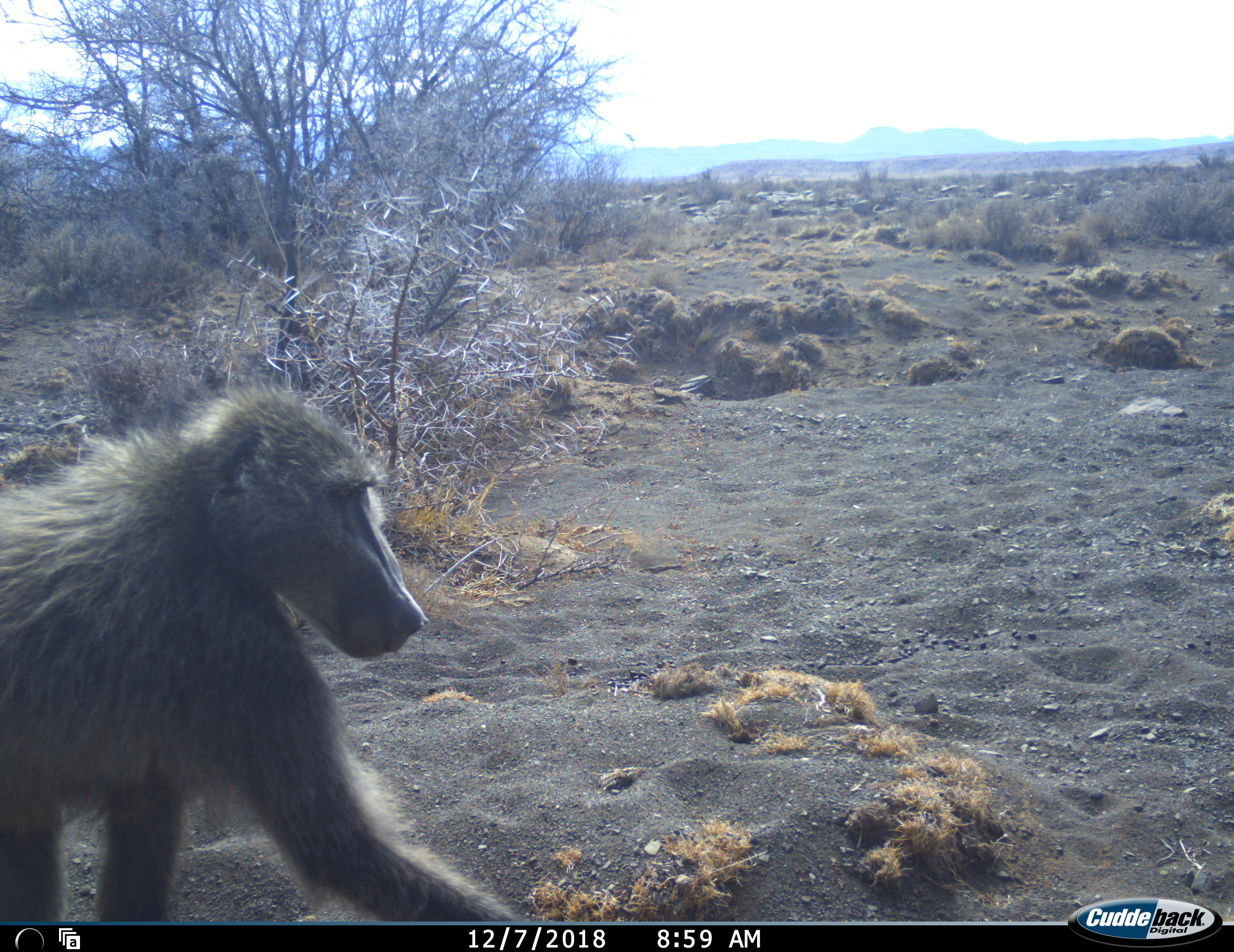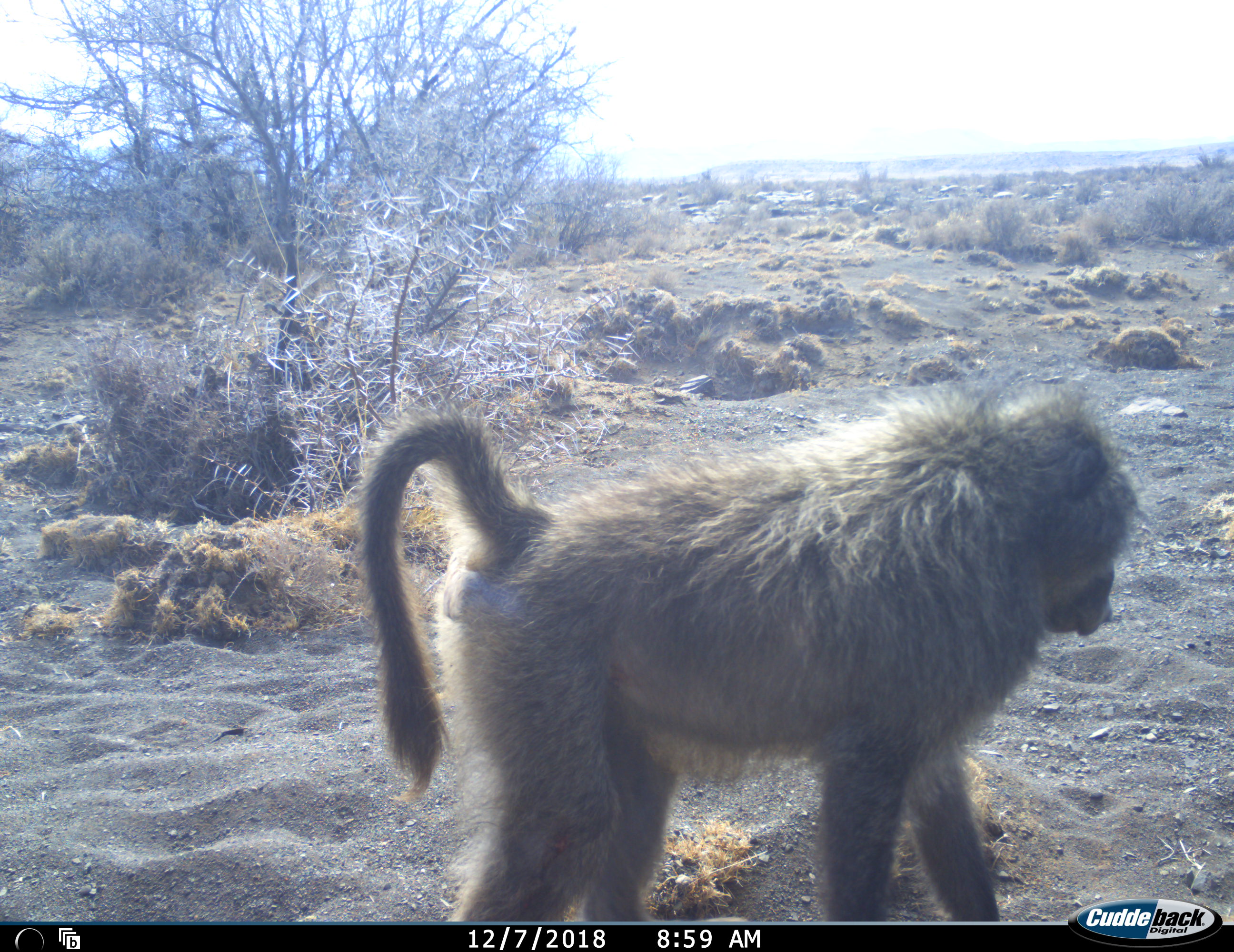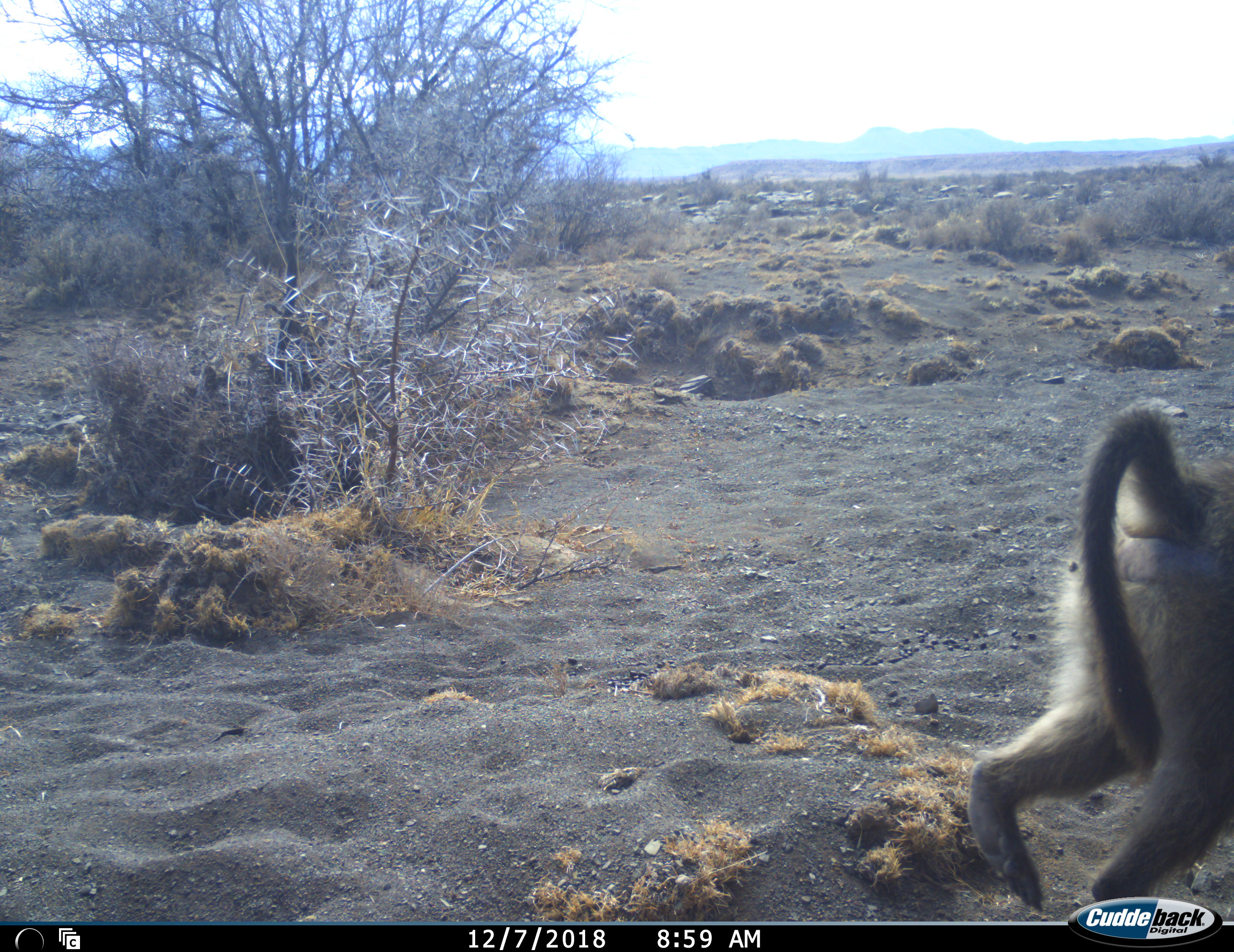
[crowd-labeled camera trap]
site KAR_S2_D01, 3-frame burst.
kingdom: Animalia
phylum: Chordata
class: Mammalia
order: Primates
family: Cercopithecidae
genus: Papio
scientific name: Papio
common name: baboon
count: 1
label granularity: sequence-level